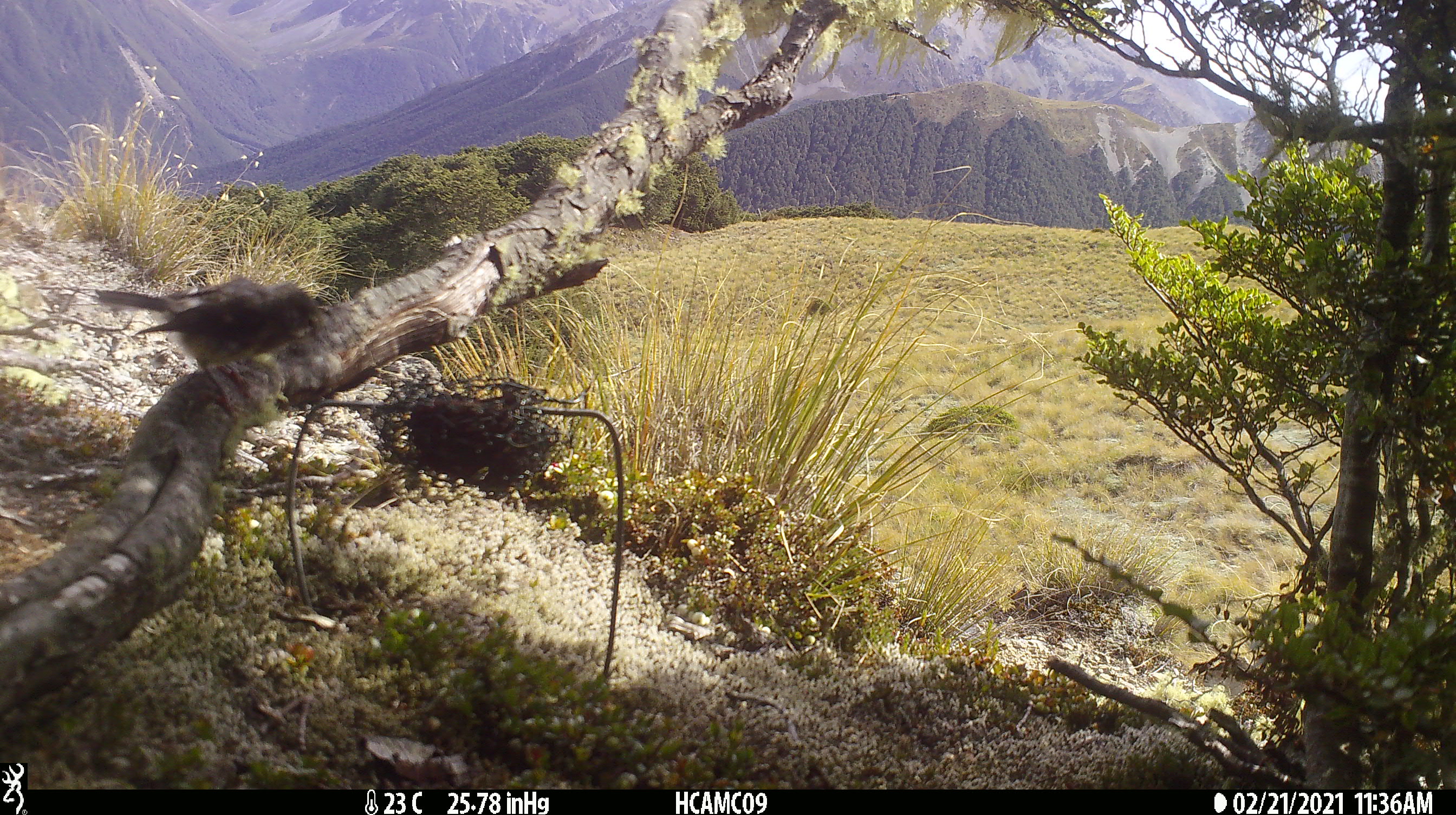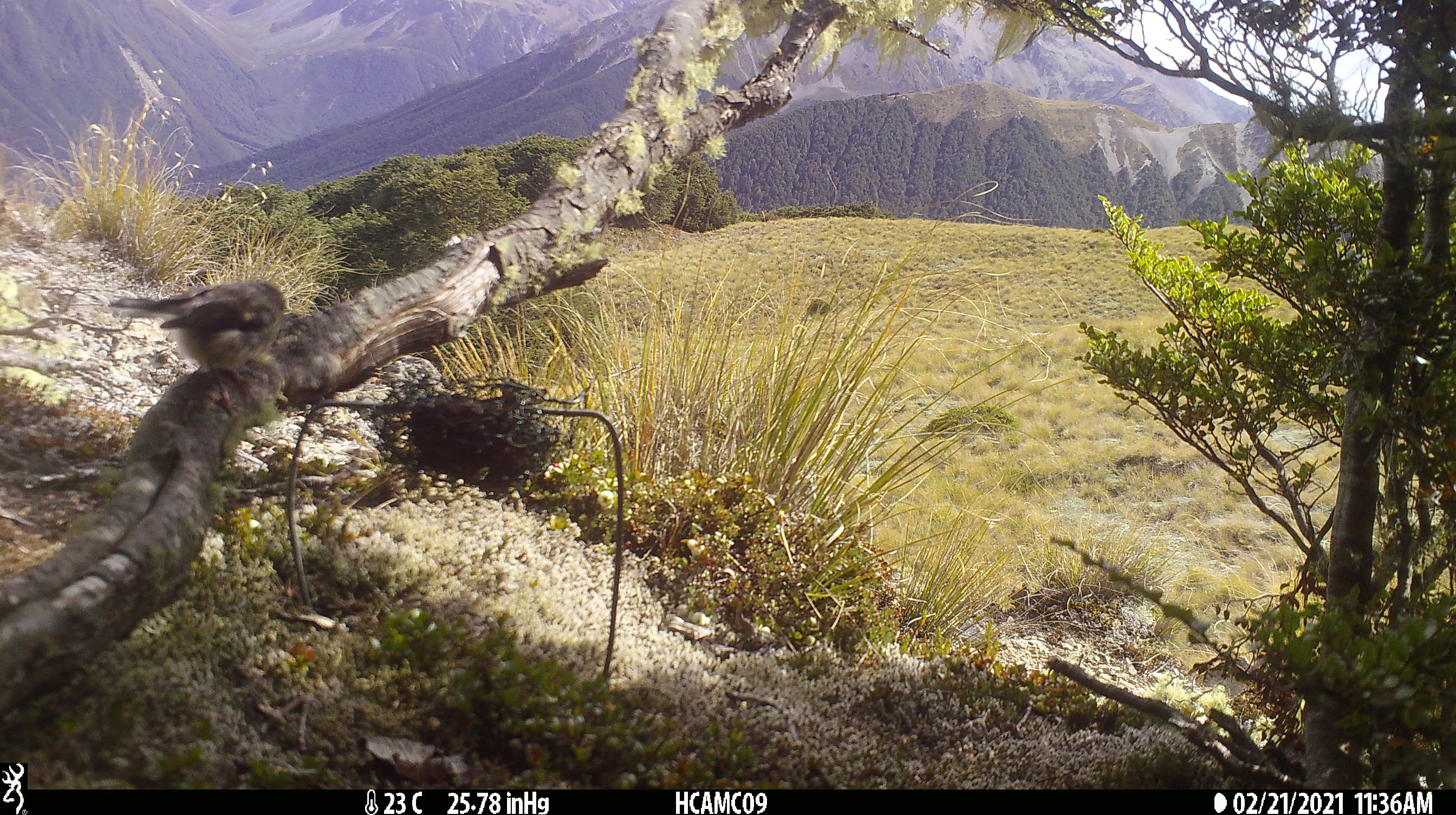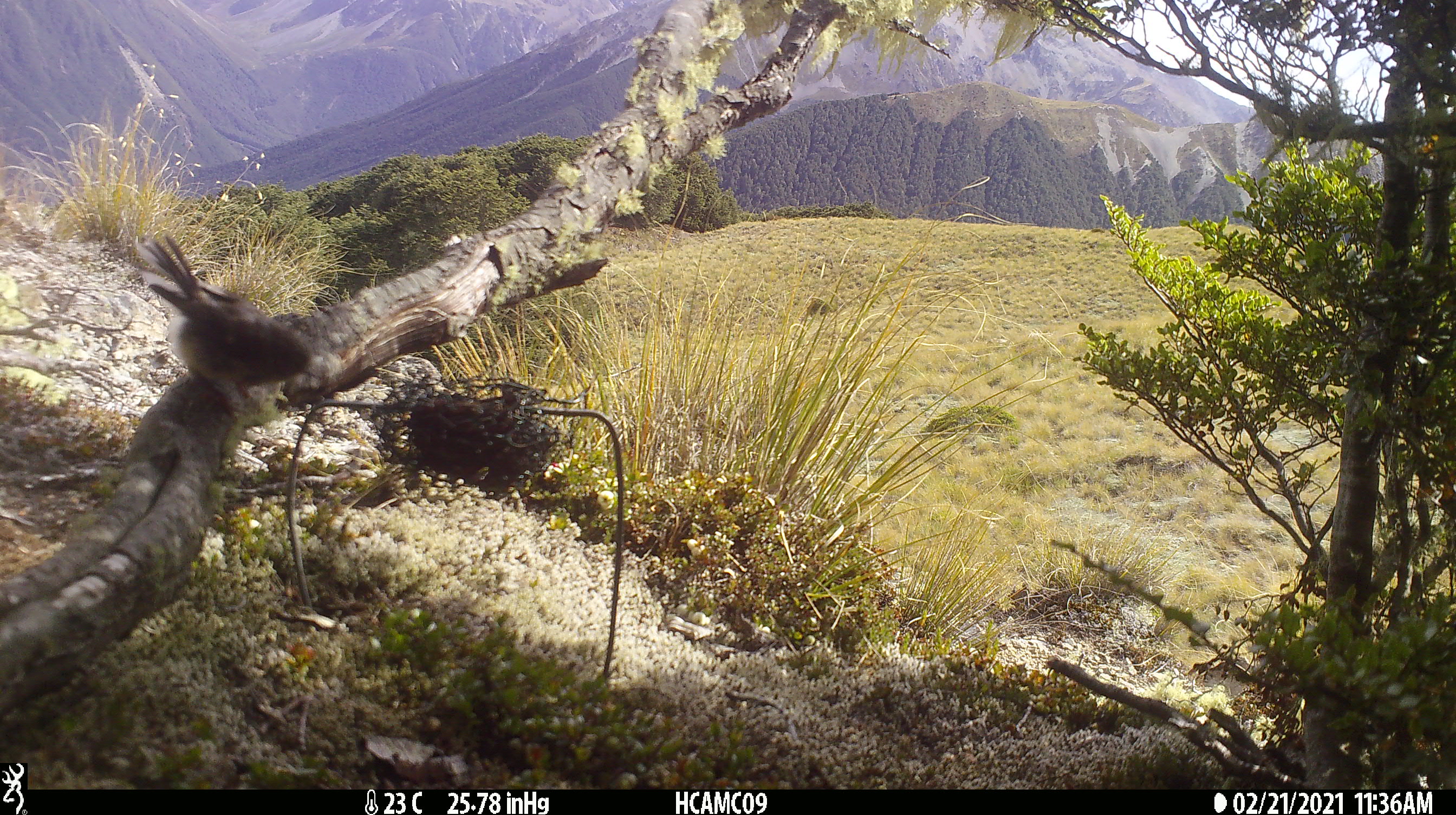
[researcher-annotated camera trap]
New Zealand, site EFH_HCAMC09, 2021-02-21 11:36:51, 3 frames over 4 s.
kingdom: Animalia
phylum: Chordata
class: Aves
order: Passeriformes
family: Petroicidae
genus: Petroica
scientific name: Petroica macrocephala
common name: tomtit